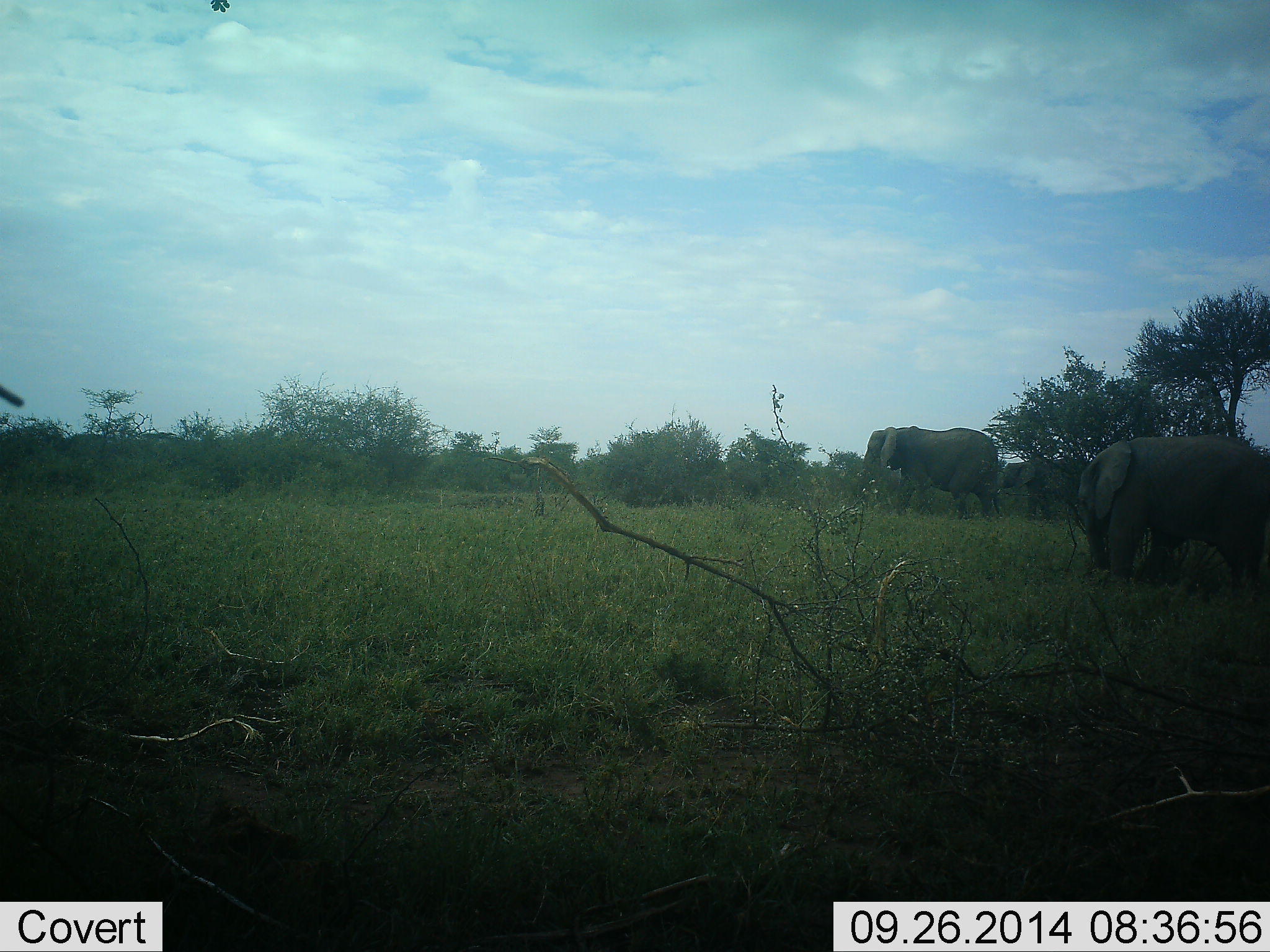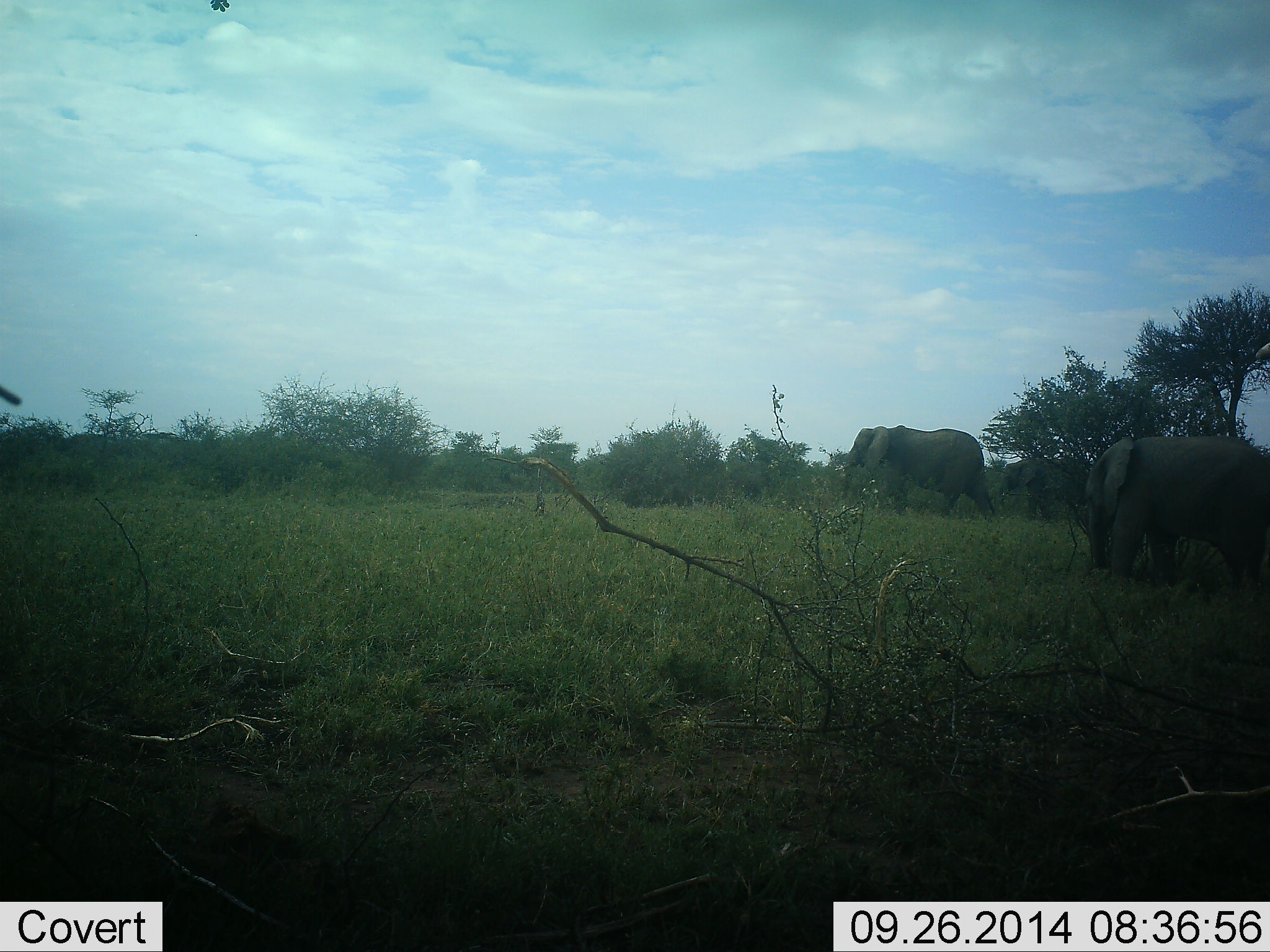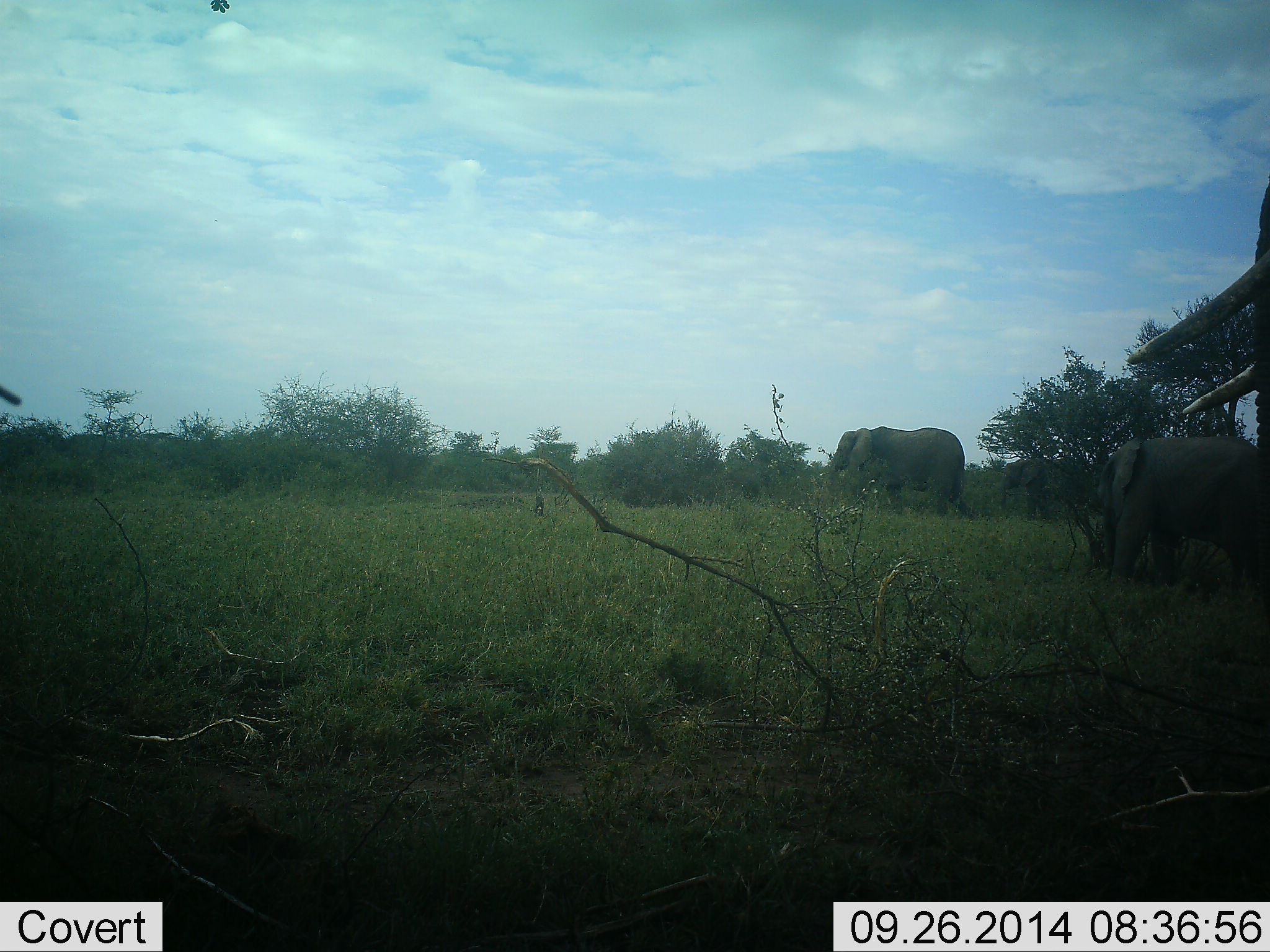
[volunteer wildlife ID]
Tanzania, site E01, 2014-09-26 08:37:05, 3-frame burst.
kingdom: Animalia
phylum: Chordata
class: Mammalia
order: Proboscidea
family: Elephantidae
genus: Loxodonta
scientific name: Loxodonta africana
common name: african bush elephant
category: elephant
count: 4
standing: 20%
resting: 0%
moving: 80%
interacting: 10%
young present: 40%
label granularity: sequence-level